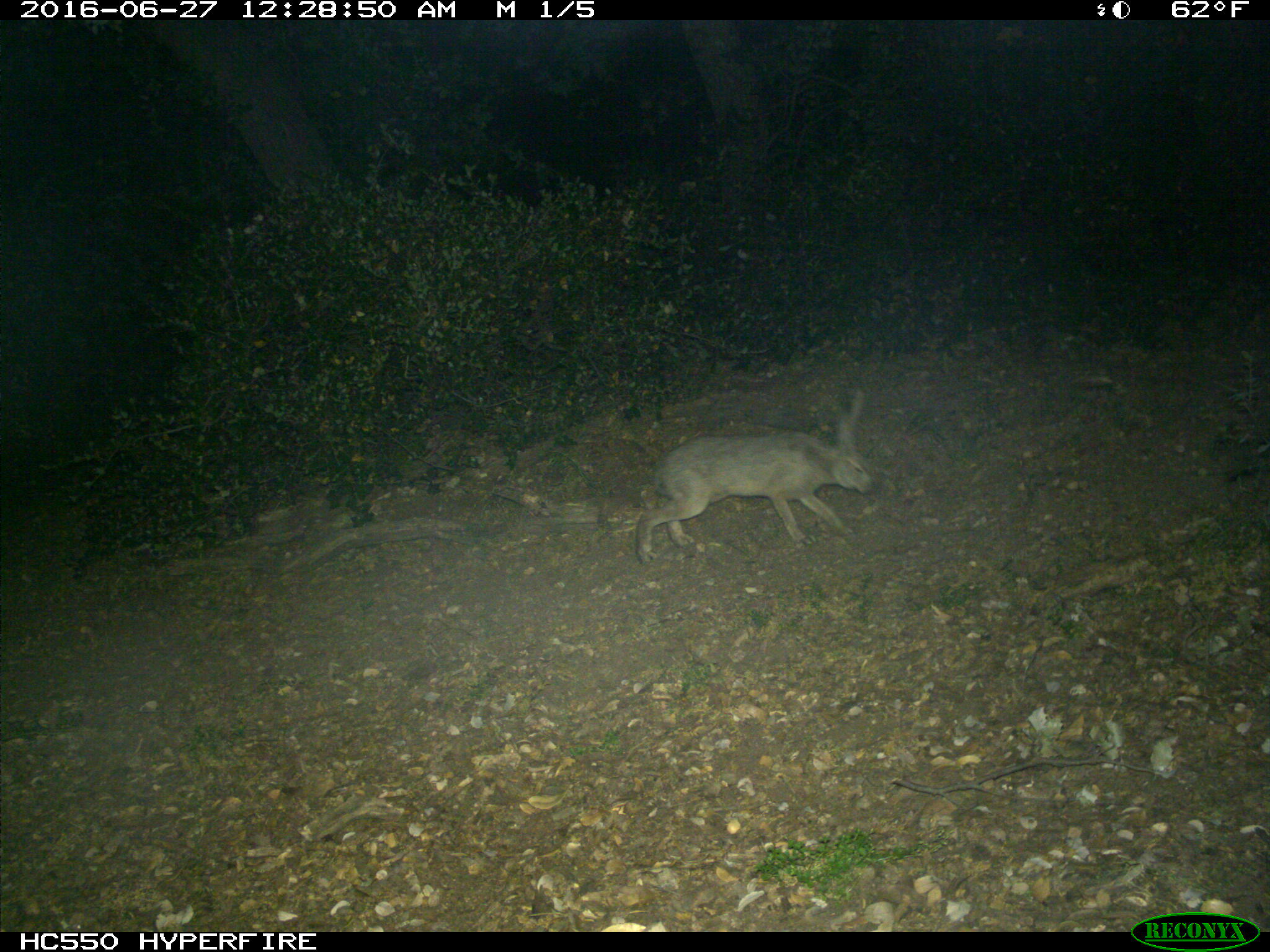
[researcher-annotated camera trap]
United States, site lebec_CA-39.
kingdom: Animalia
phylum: Chordata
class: Mammalia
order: Lagomorpha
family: Leporidae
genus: Lepus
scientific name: Lepus californicus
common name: black-tailed jackrabbit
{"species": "Lepus californicus (black-tailed jackrabbit)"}